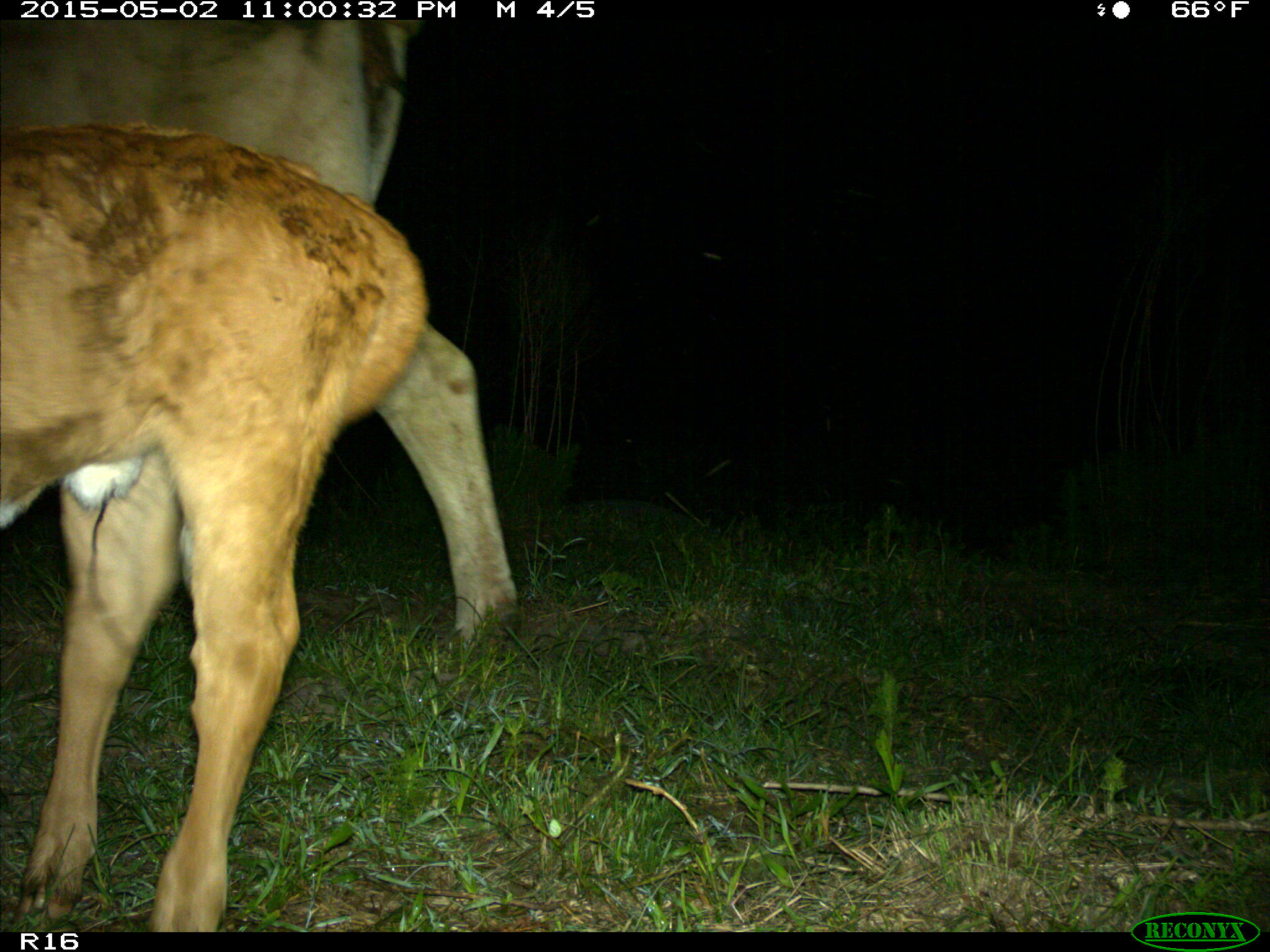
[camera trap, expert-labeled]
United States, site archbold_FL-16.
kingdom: Animalia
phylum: Chordata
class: Mammalia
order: Artiodactyla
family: Bovidae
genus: Bos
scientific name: Bos taurus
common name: domestic cow